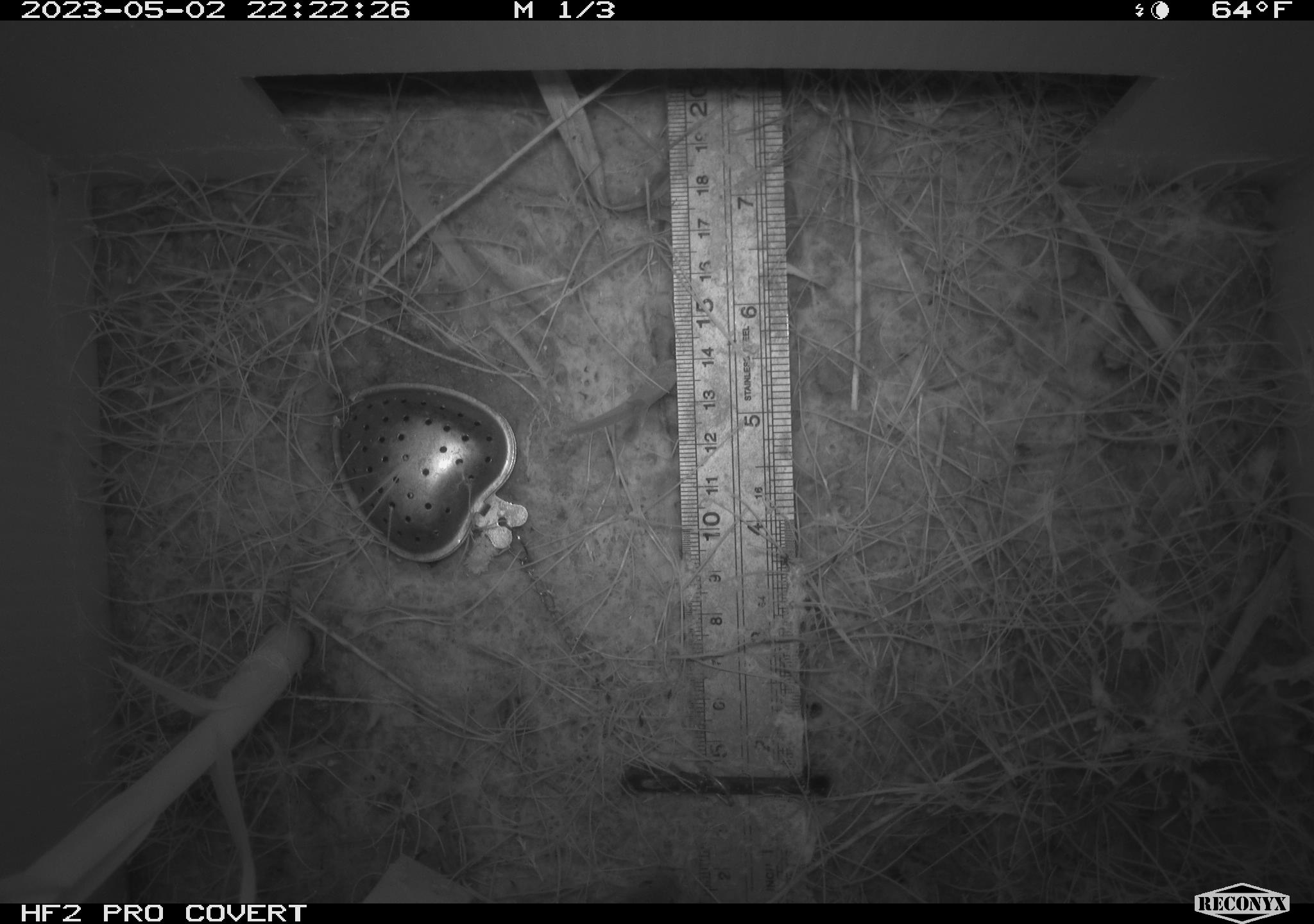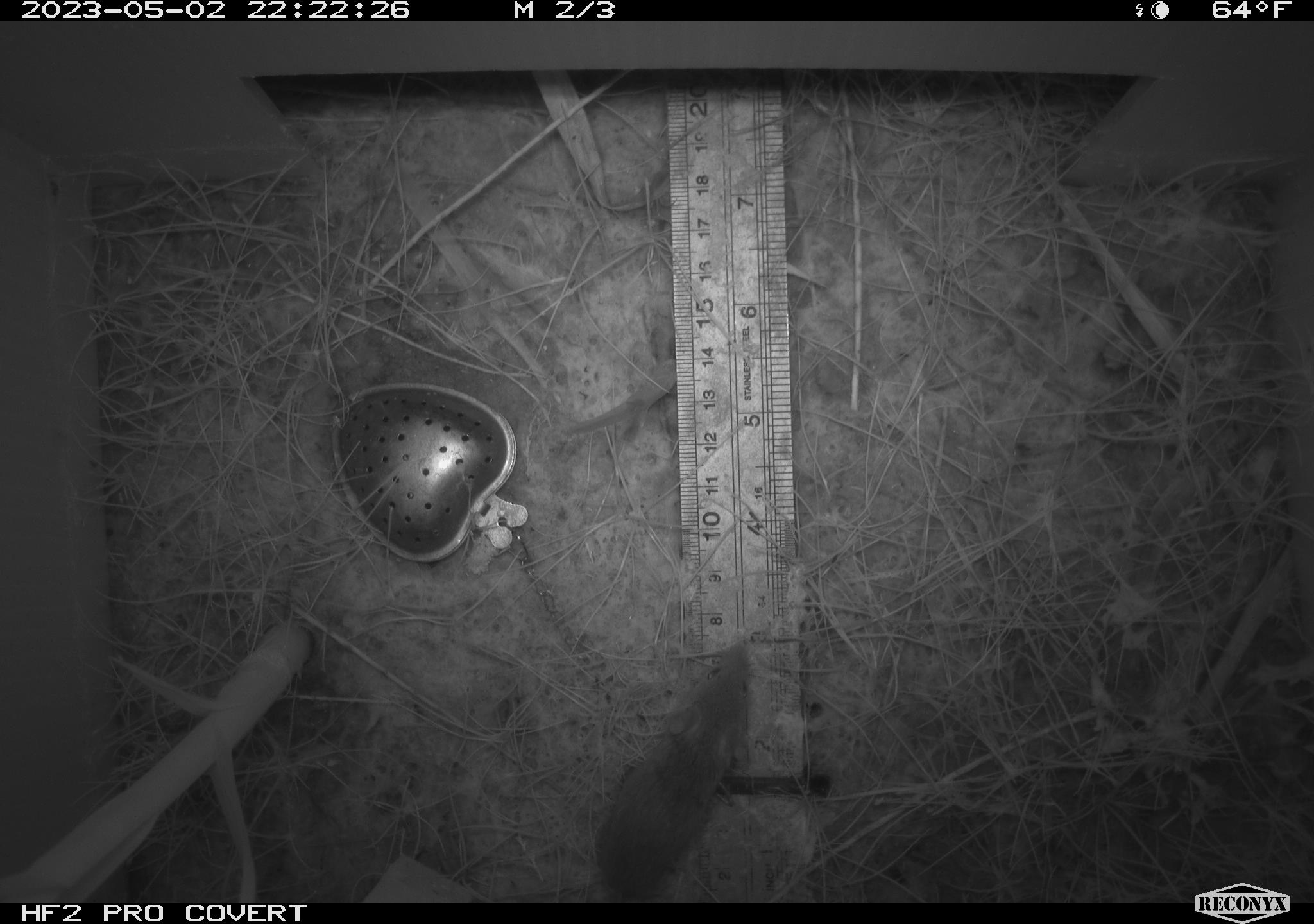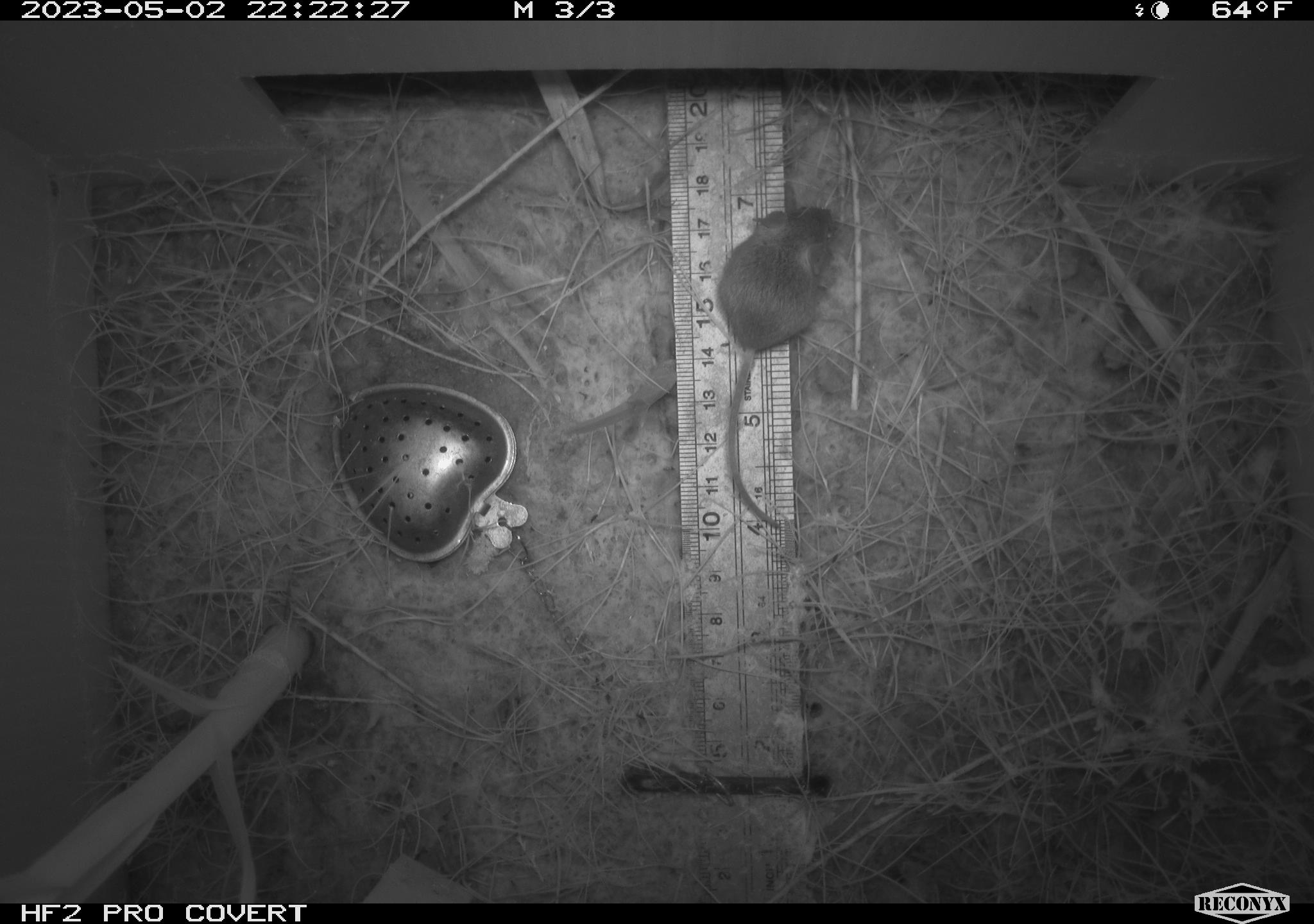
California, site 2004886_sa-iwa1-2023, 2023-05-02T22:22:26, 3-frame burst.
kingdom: Animalia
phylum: Chordata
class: Mammalia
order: Rodentia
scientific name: Rodentia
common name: mouse species